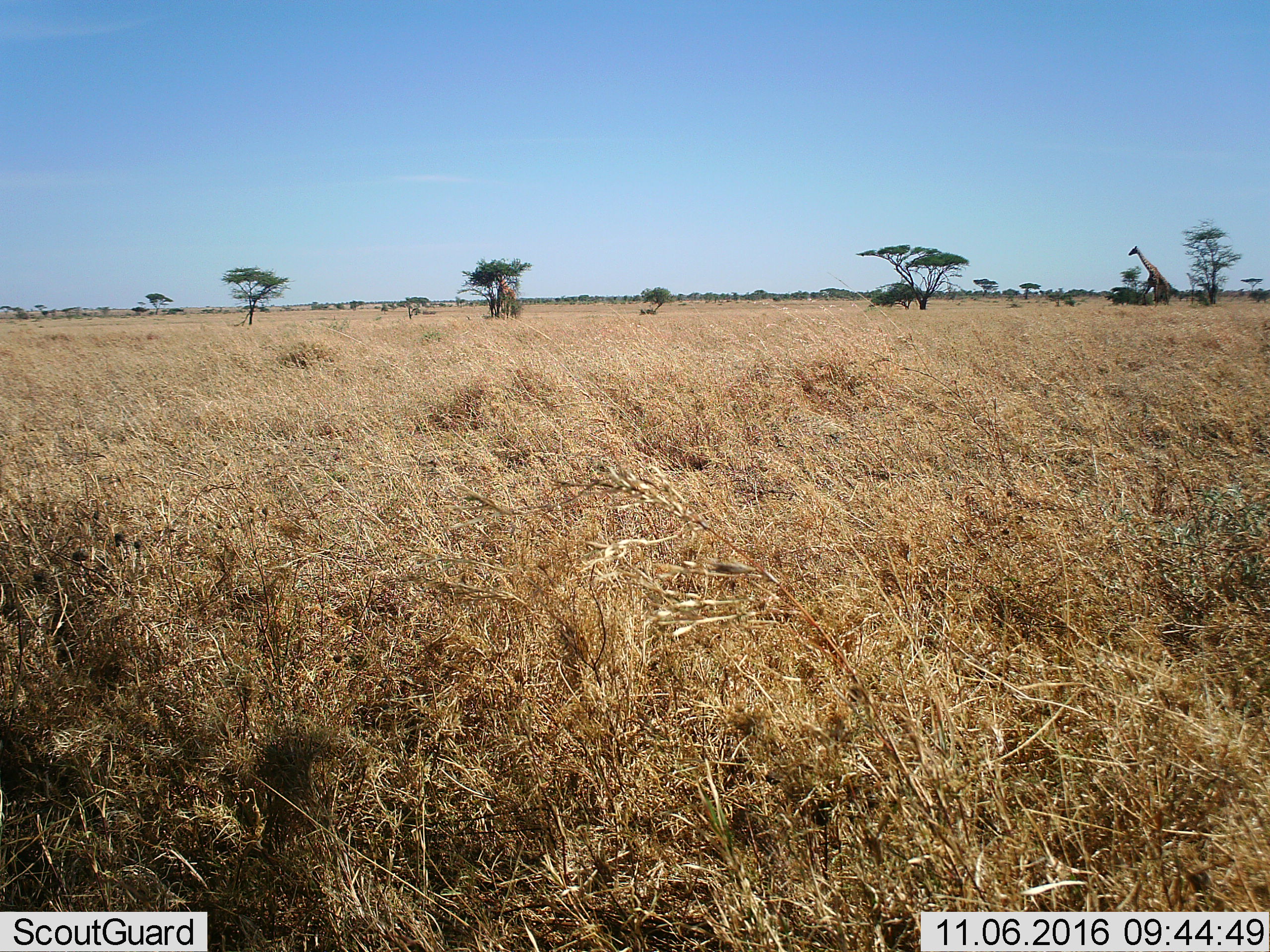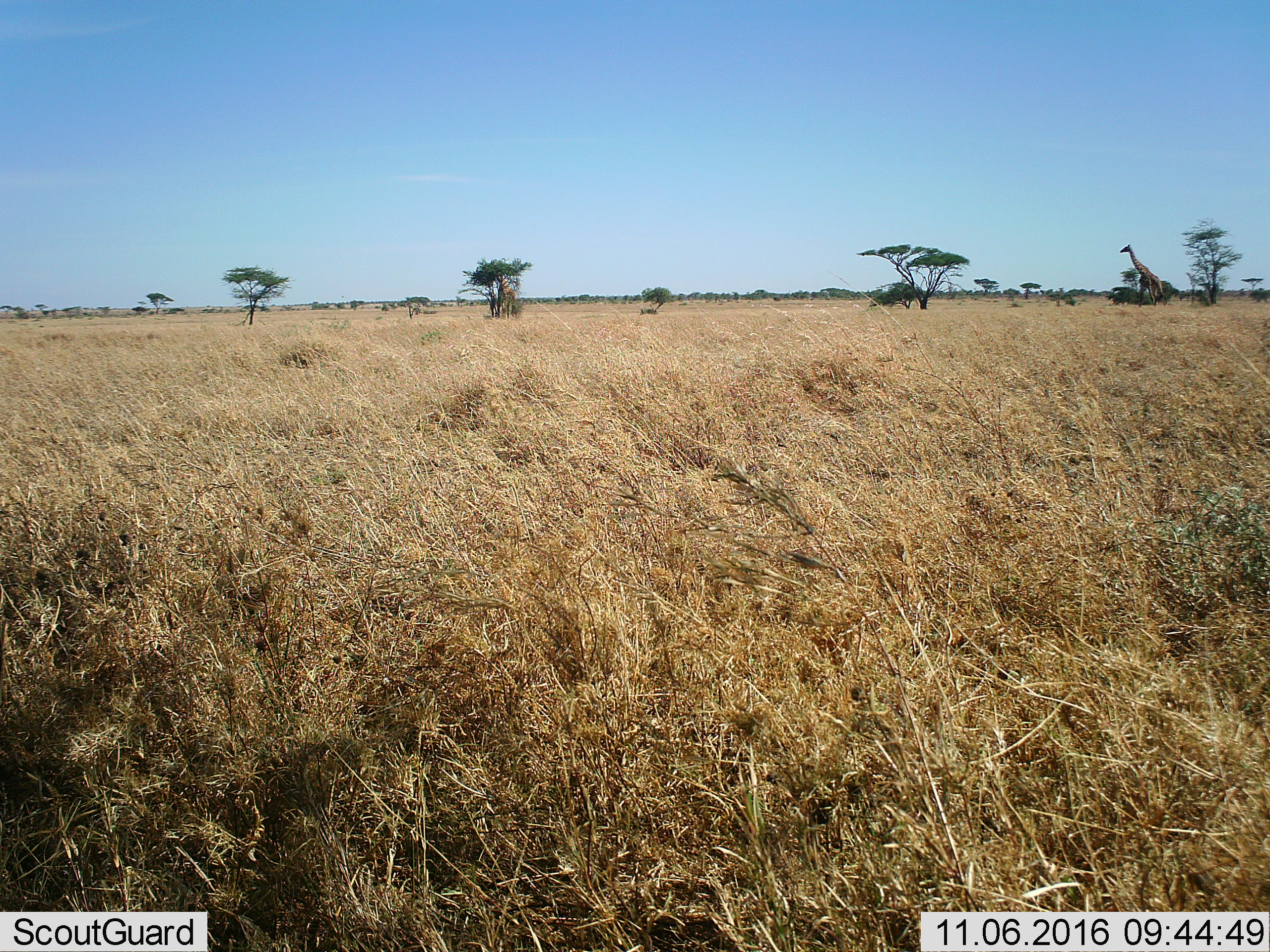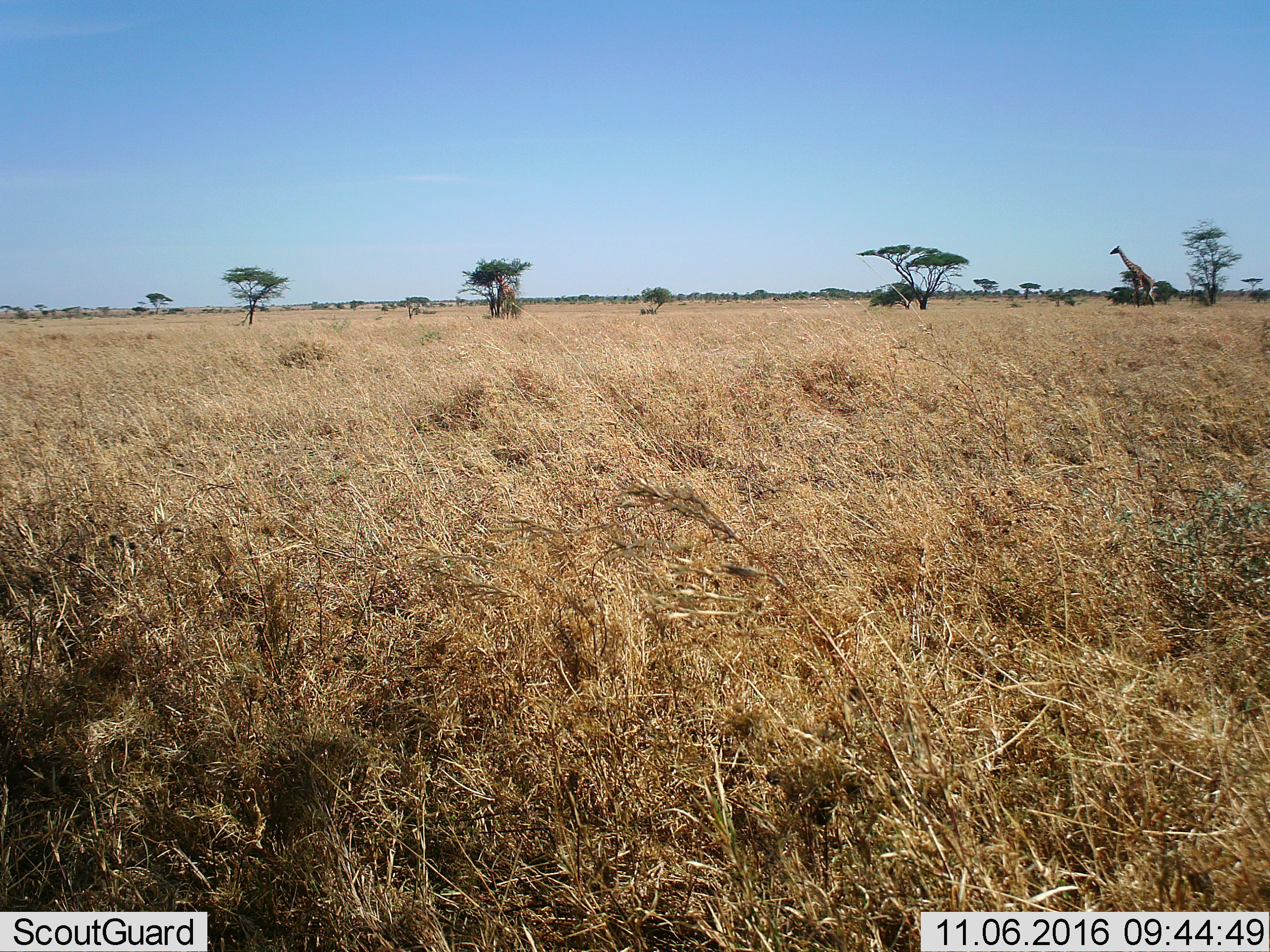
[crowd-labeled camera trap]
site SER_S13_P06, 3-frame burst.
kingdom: Animalia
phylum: Chordata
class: Mammalia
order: Artiodactyla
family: Giraffidae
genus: Giraffa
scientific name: Giraffa camelopardalis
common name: giraffe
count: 2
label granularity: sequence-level